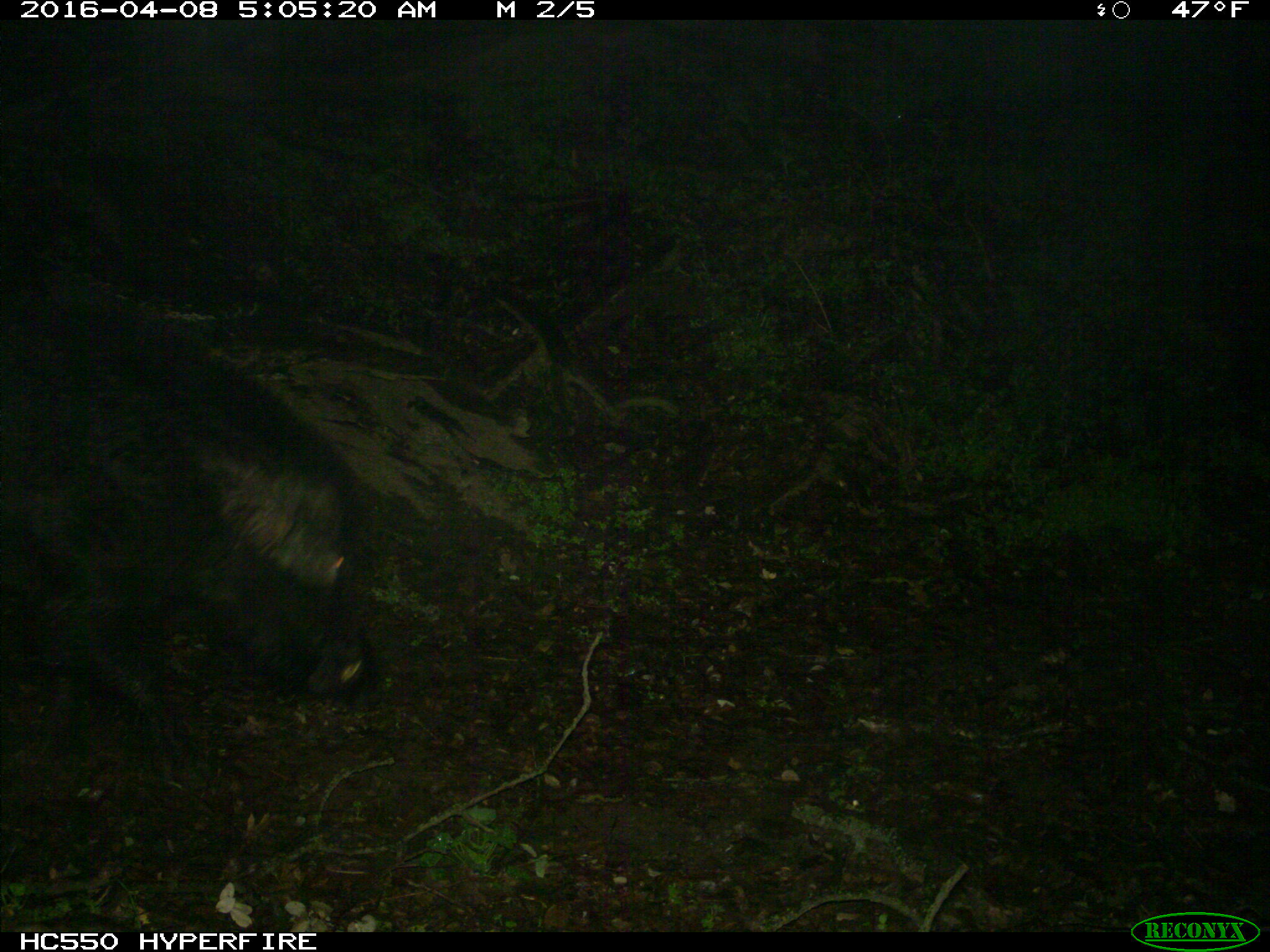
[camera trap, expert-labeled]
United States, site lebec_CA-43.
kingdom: Animalia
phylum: Chordata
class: Mammalia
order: Artiodactyla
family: Suidae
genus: Sus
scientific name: Sus scrofa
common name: wild boar